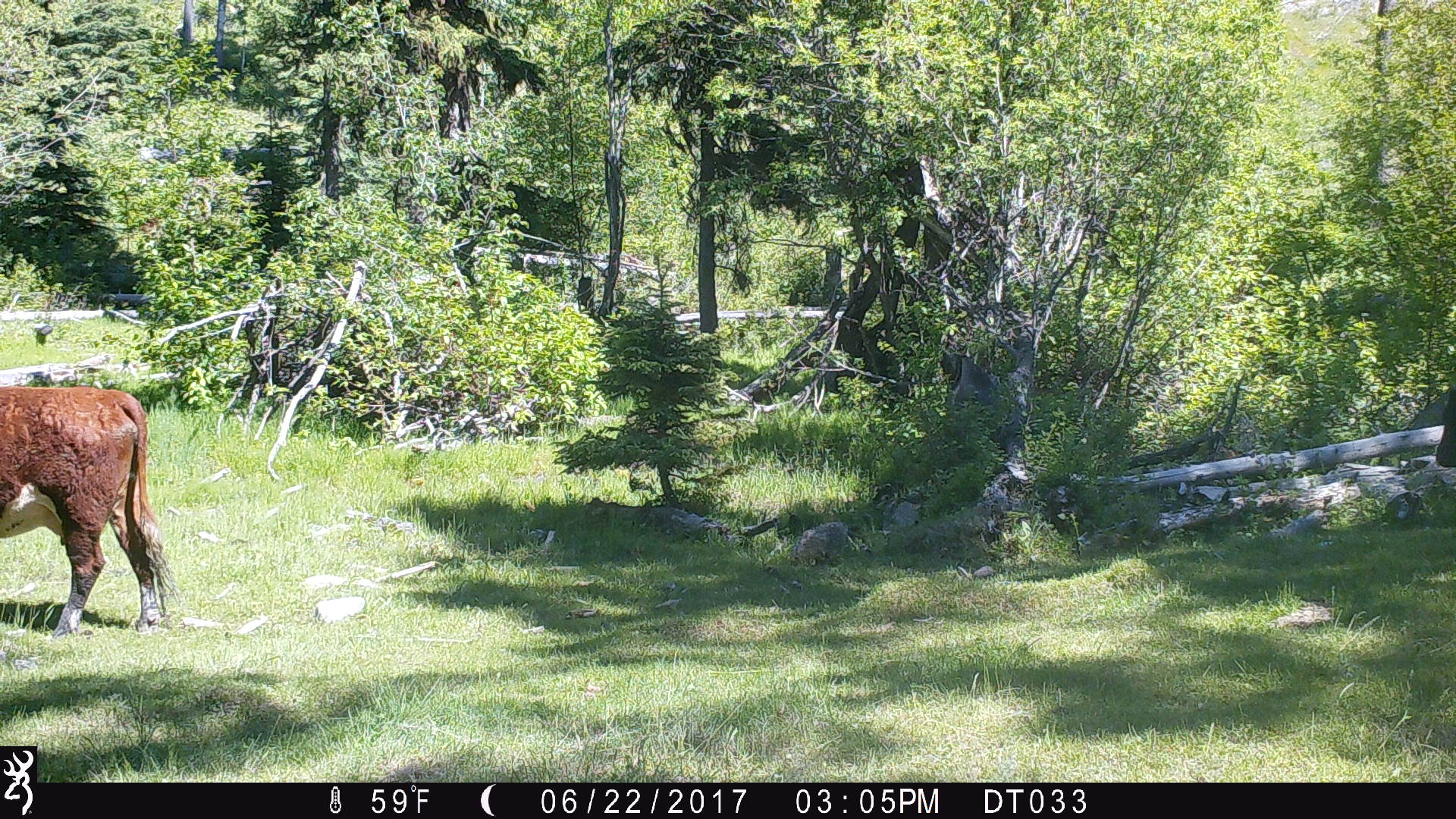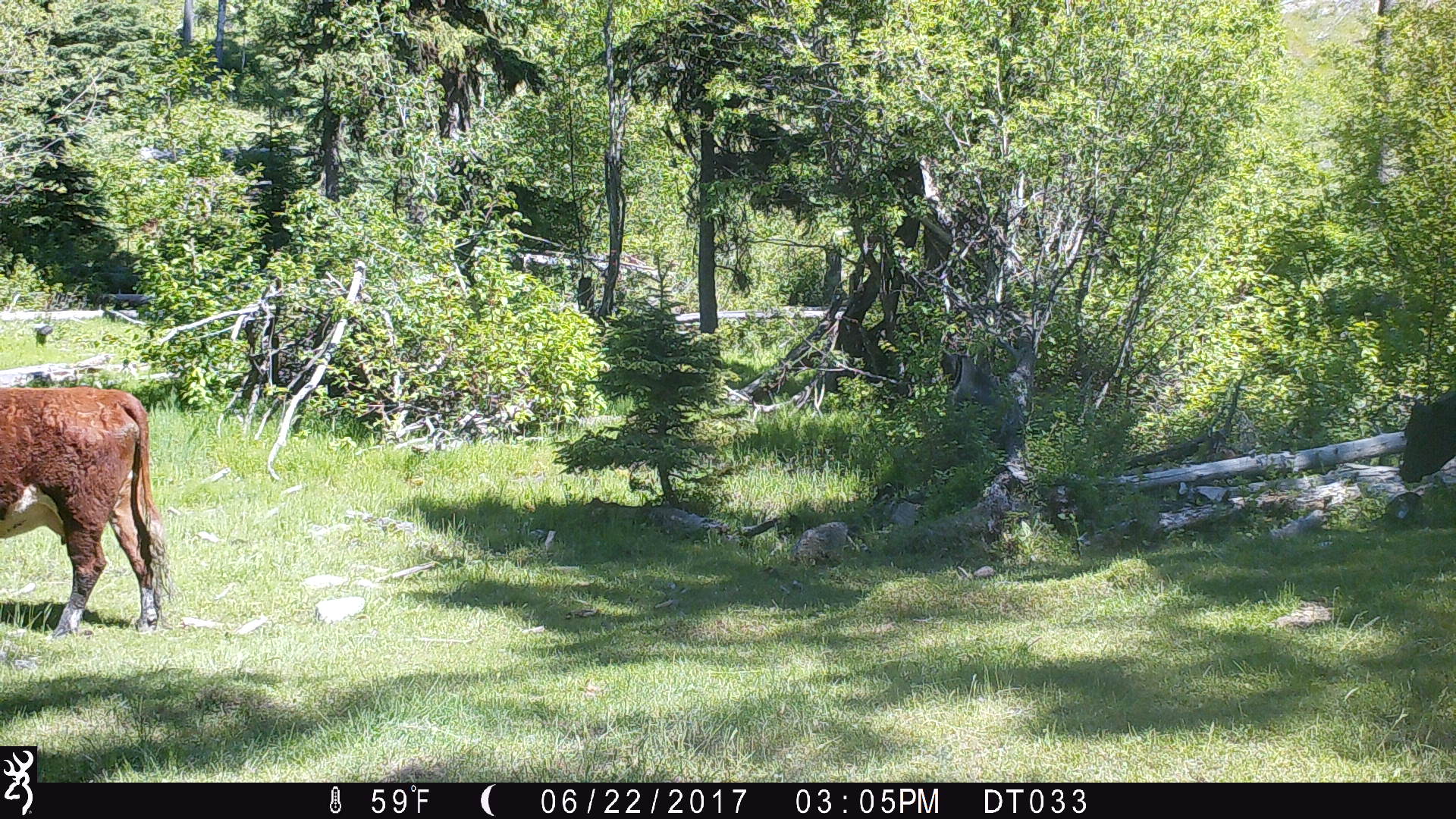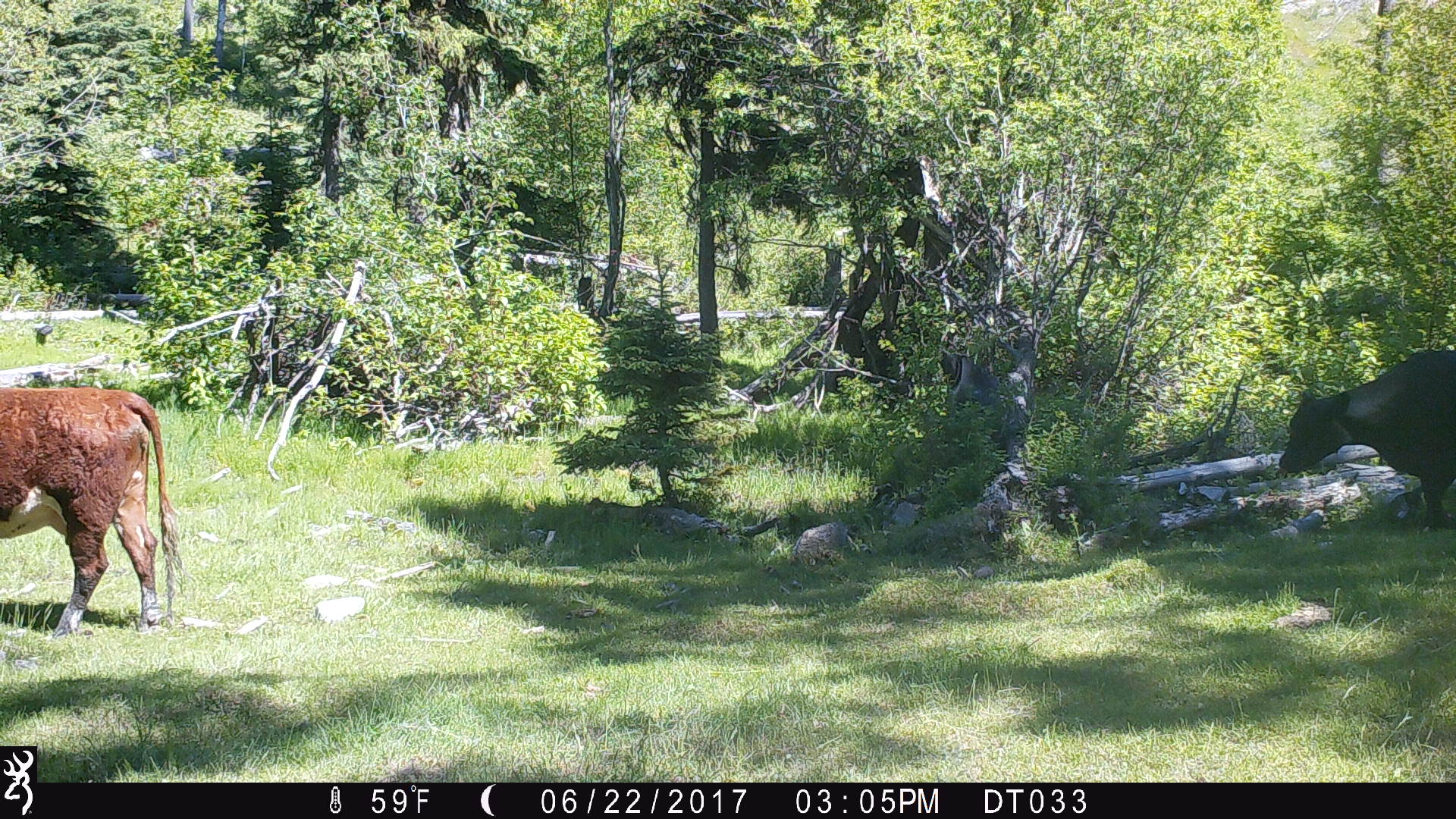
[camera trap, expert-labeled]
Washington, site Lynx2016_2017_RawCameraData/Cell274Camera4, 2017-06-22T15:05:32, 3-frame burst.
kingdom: Animalia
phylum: Chordata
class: Mammalia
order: Artiodactyla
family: Bovidae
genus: Bos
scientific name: Bos taurus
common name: domestic cattle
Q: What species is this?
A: Domestic cattle (Bos taurus).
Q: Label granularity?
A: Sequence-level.